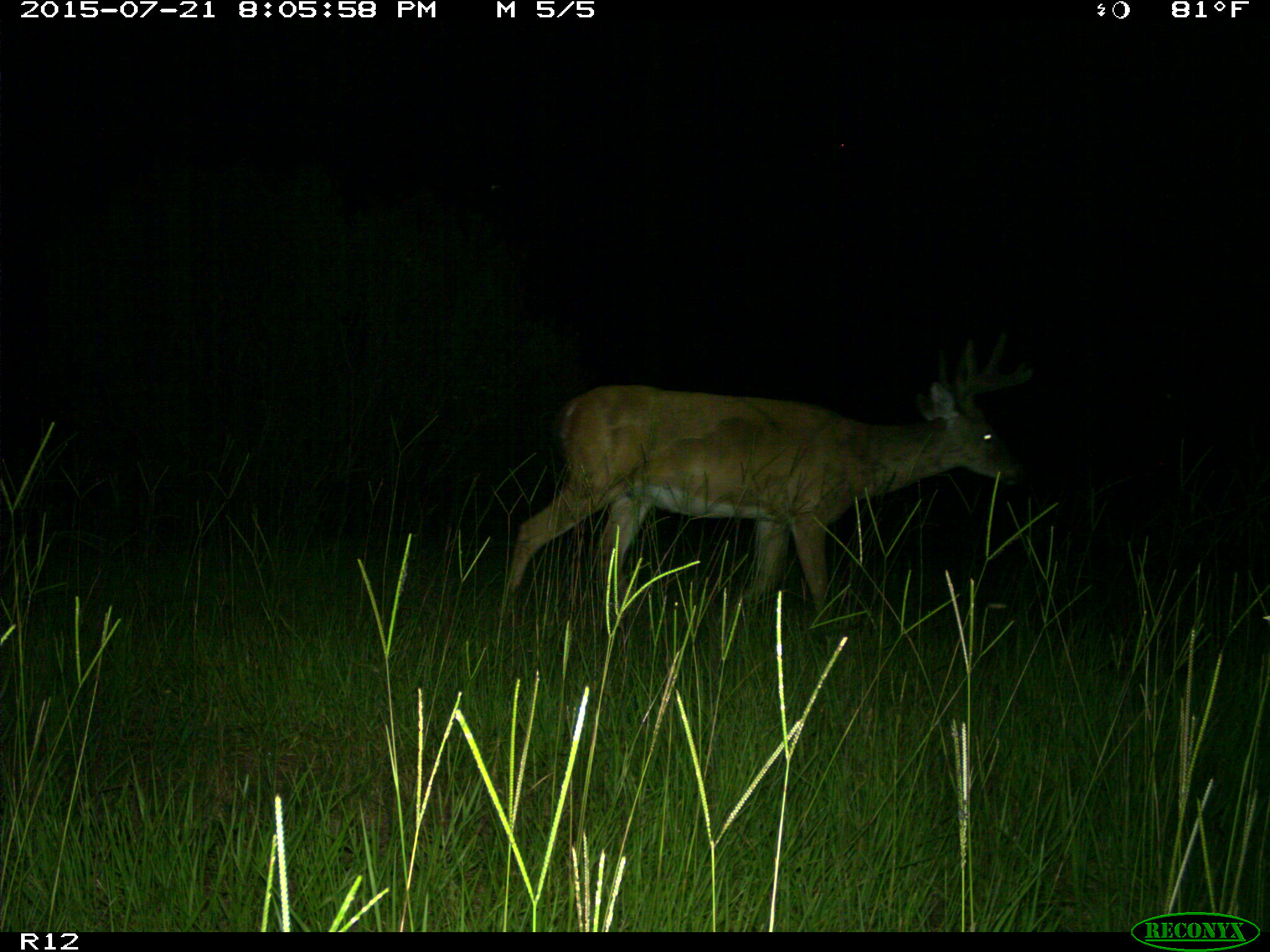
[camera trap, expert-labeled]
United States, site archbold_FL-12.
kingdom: Animalia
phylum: Chordata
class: Mammalia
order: Artiodactyla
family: Cervidae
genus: Odocoileus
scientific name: Odocoileus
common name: deer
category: unidentified deer